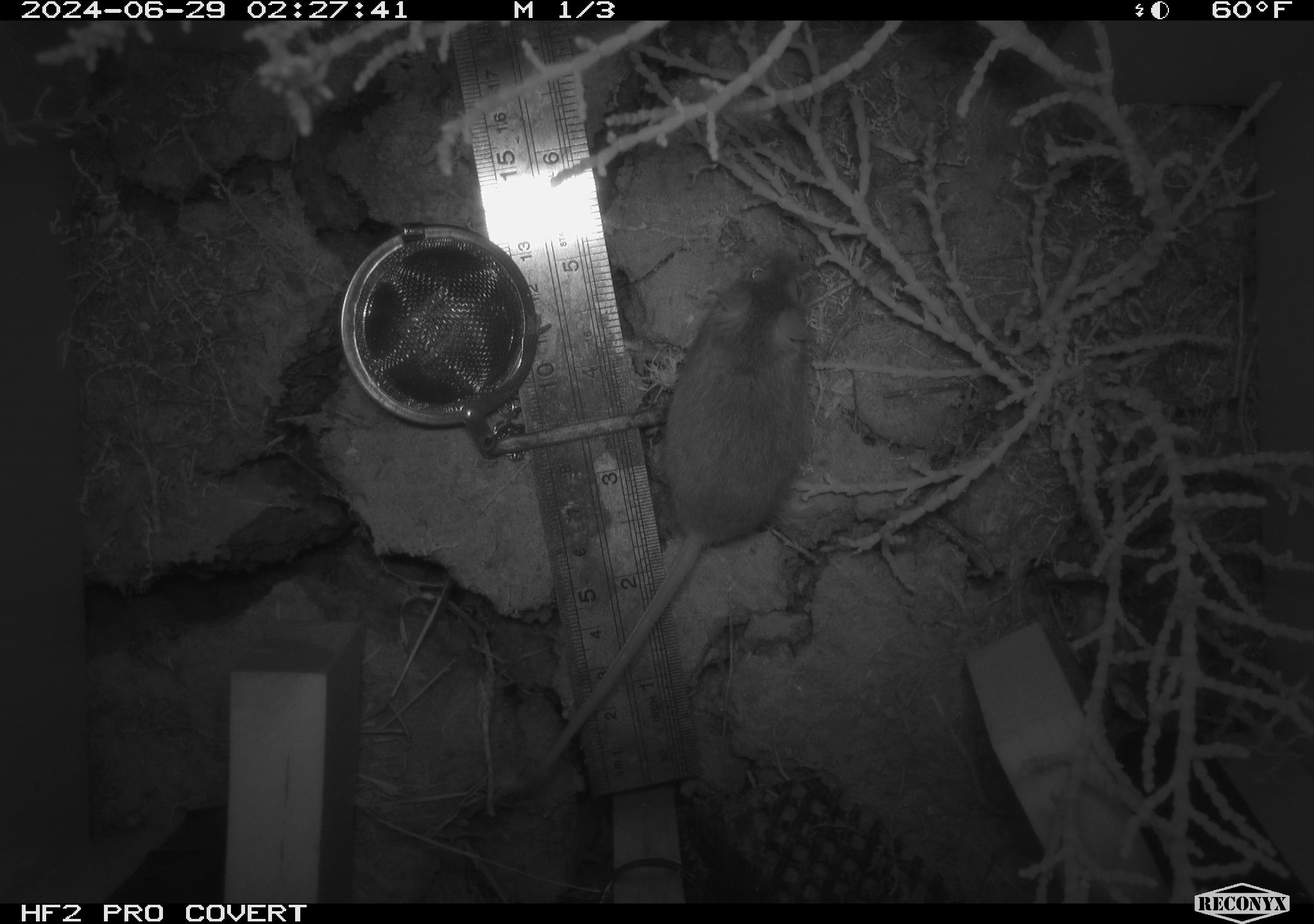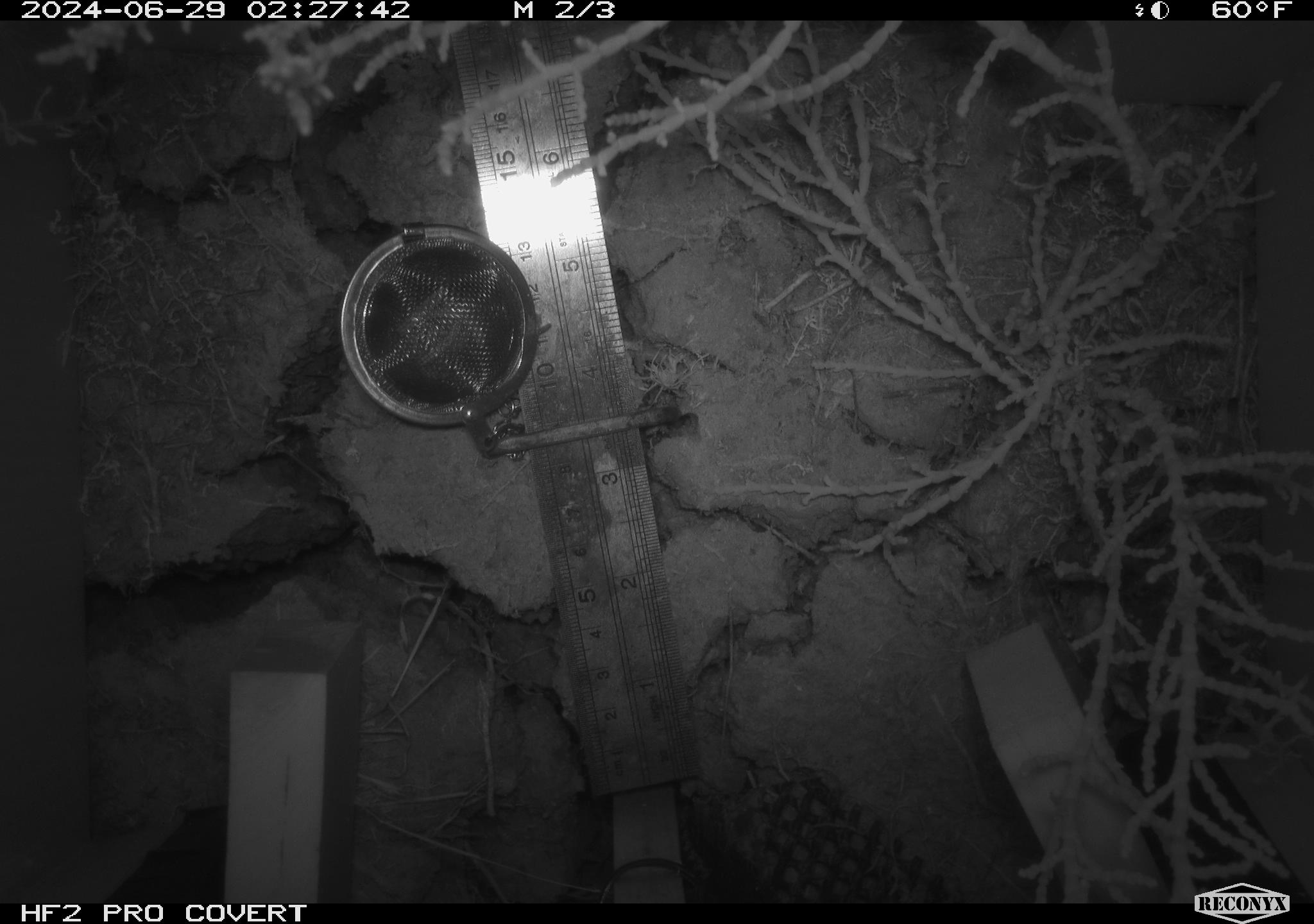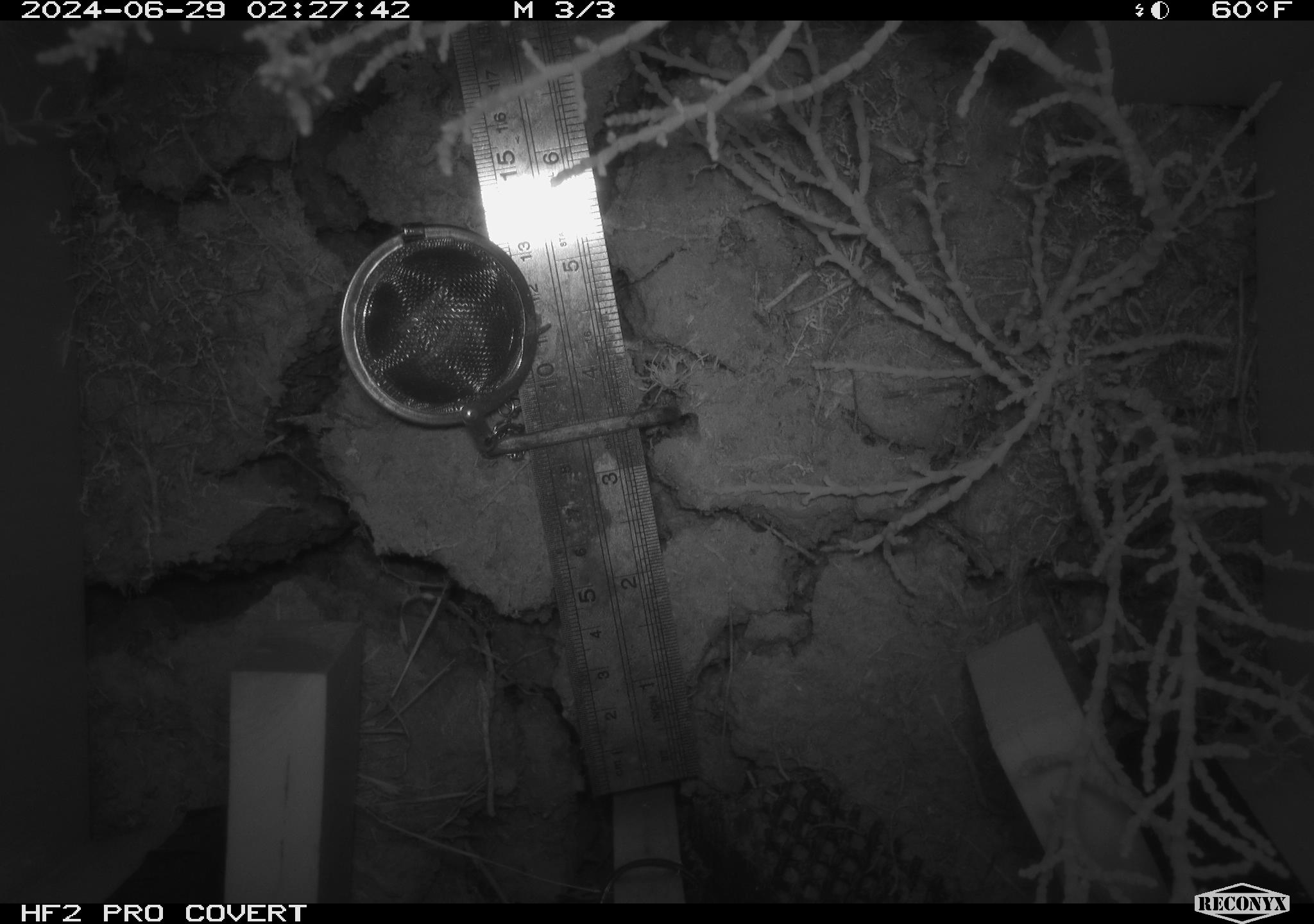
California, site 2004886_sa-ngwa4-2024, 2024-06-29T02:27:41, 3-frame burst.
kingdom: Animalia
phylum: Chordata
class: Mammalia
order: Rodentia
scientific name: Rodentia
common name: mouse species